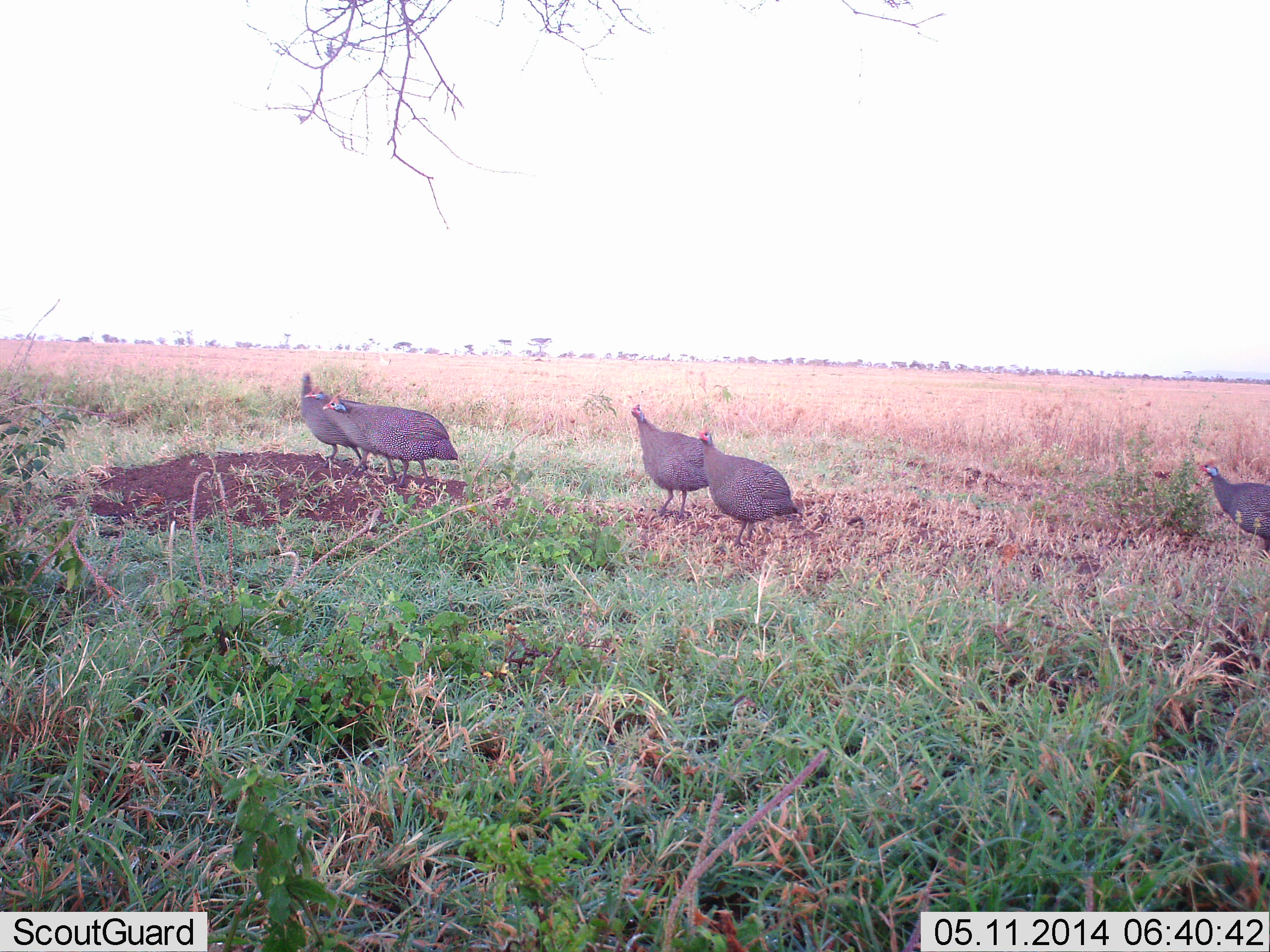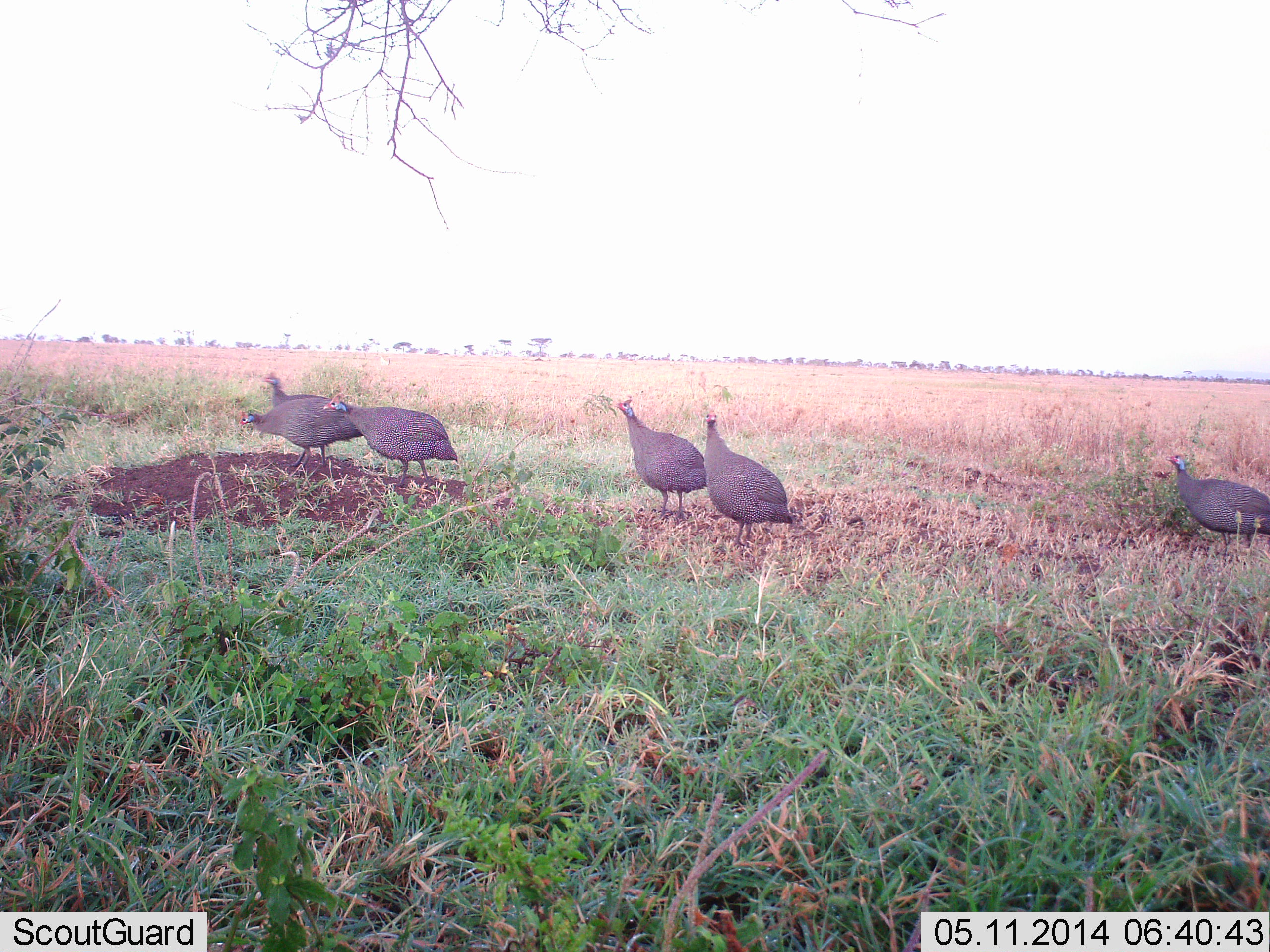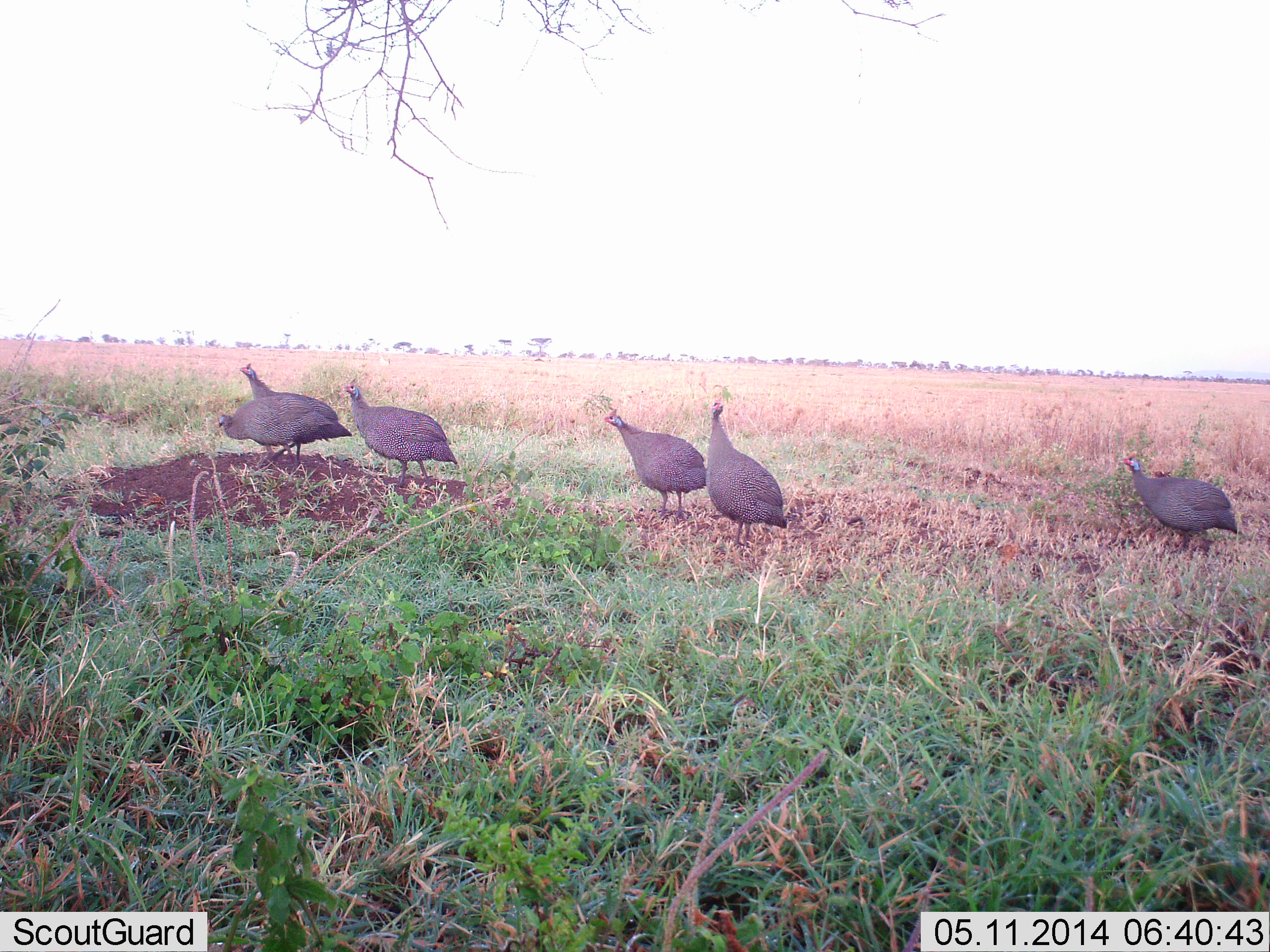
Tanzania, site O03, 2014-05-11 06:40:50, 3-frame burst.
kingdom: Animalia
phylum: Chordata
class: Aves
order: Galliformes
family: Numididae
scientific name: Numididae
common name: guinea fowl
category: guineafowl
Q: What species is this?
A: Guineafowl (guinea fowl) (Numididae).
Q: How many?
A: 6.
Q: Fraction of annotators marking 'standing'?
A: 80%.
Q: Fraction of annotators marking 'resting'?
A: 0%.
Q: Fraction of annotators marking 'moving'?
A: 80%.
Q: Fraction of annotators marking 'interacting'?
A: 0%.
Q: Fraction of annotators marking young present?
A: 0%.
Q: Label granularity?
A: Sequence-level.